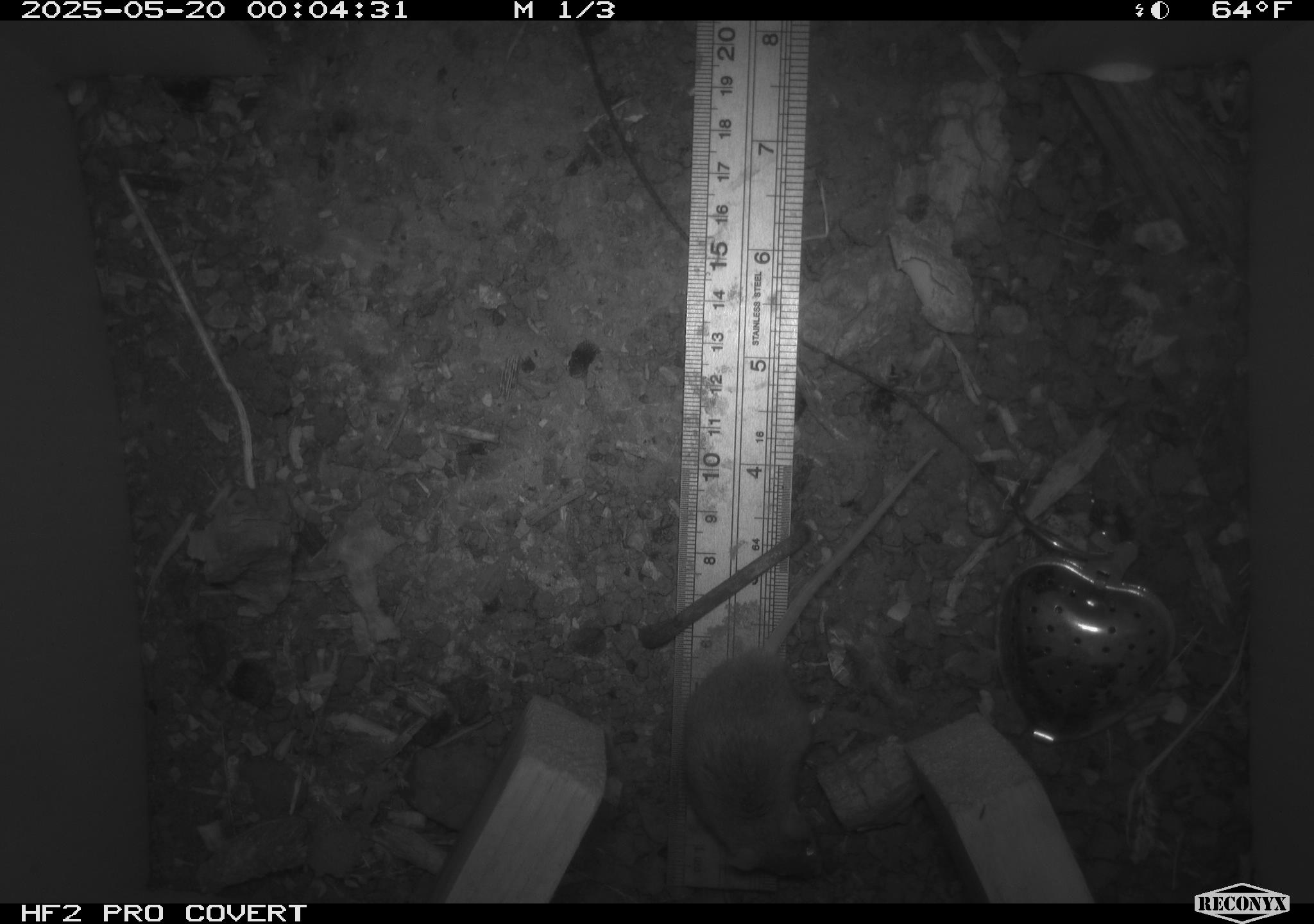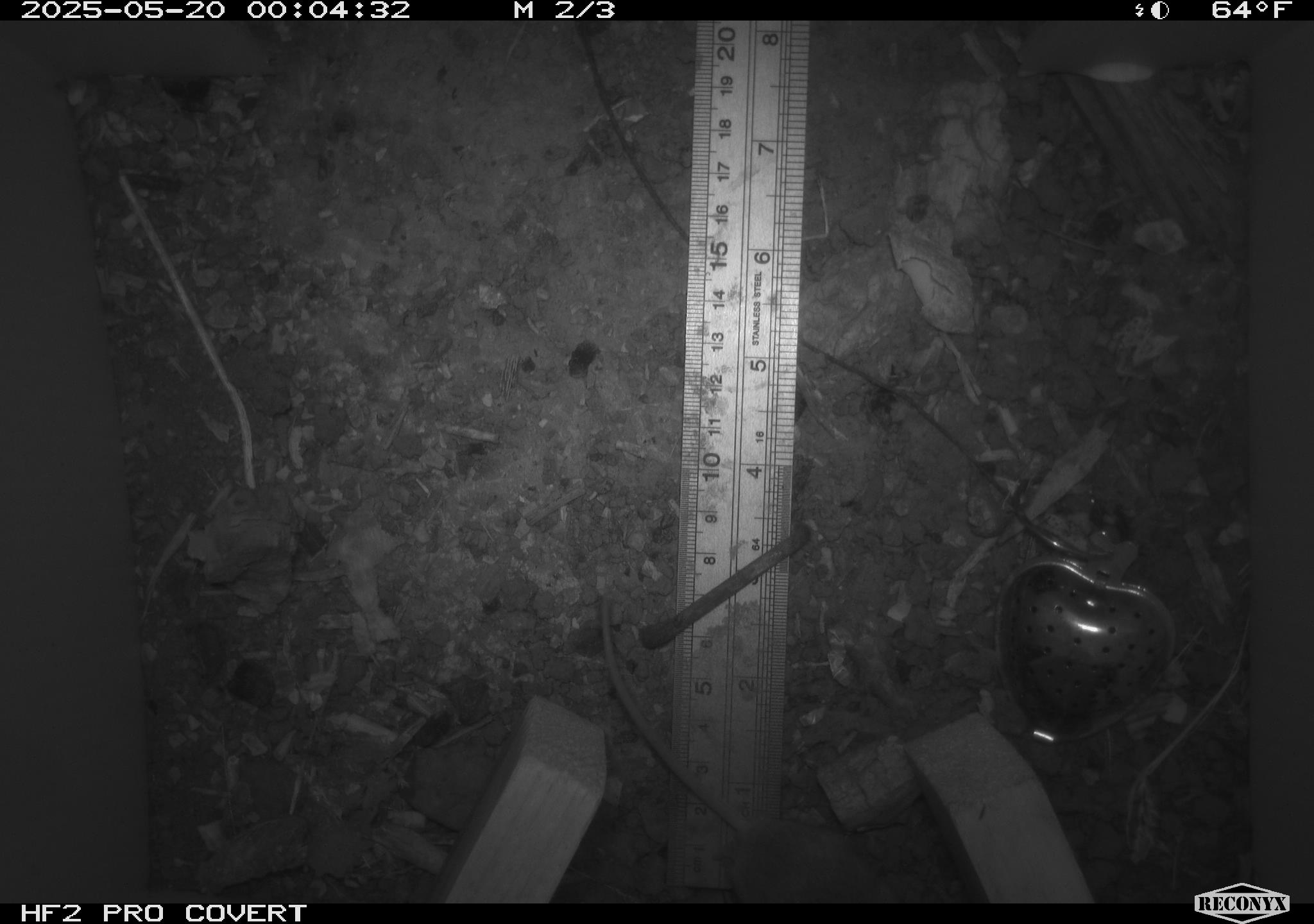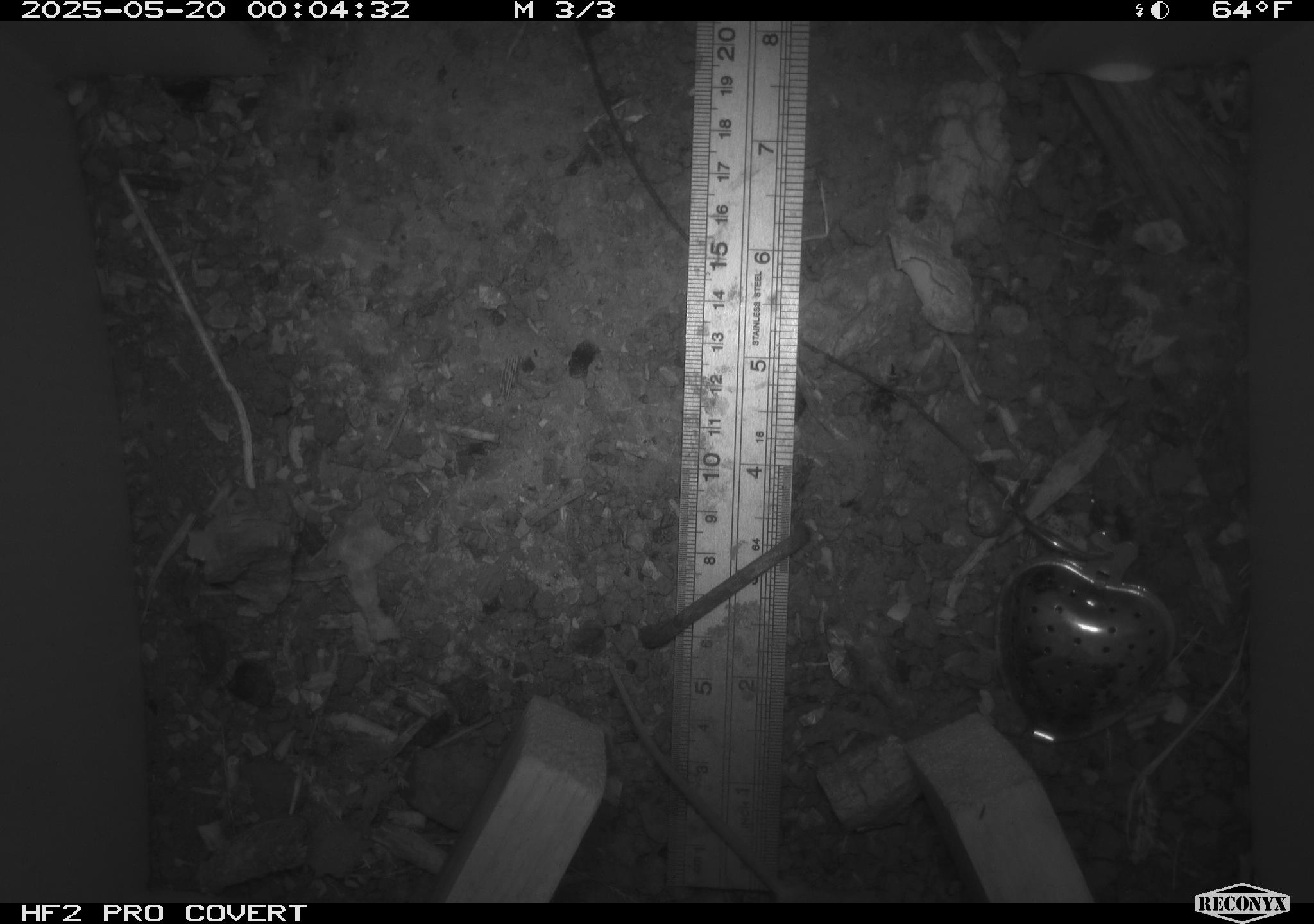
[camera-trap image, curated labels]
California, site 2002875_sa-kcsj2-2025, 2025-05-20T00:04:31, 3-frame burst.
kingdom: Animalia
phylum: Chordata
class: Mammalia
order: Rodentia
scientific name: Rodentia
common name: rodent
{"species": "rodent (Rodentia)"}